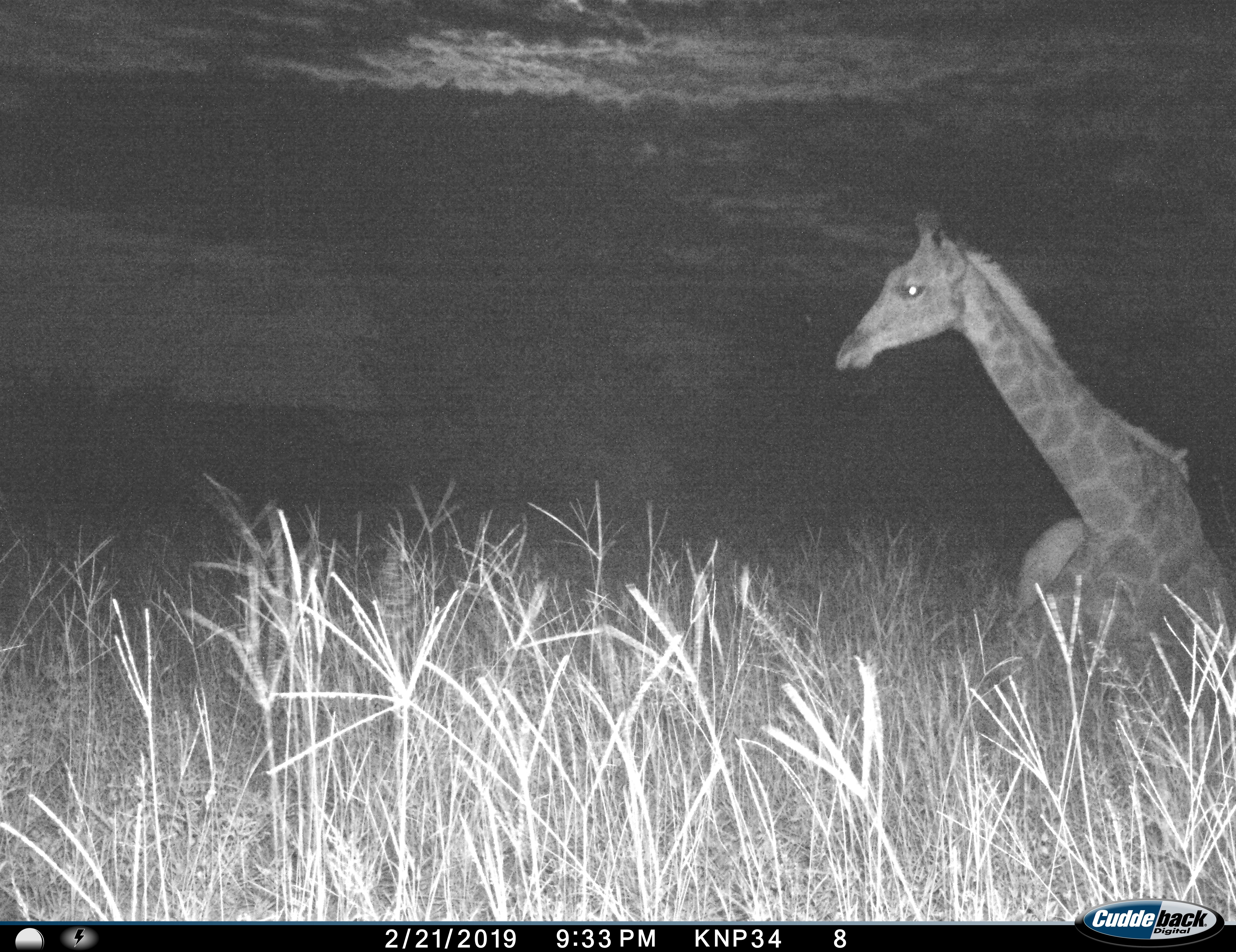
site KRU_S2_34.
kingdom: Animalia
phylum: Chordata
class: Mammalia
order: Artiodactyla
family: Giraffidae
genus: Giraffa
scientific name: Giraffa camelopardalis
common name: giraffe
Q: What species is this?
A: Giraffe (Giraffa camelopardalis).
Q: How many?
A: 1.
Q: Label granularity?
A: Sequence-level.